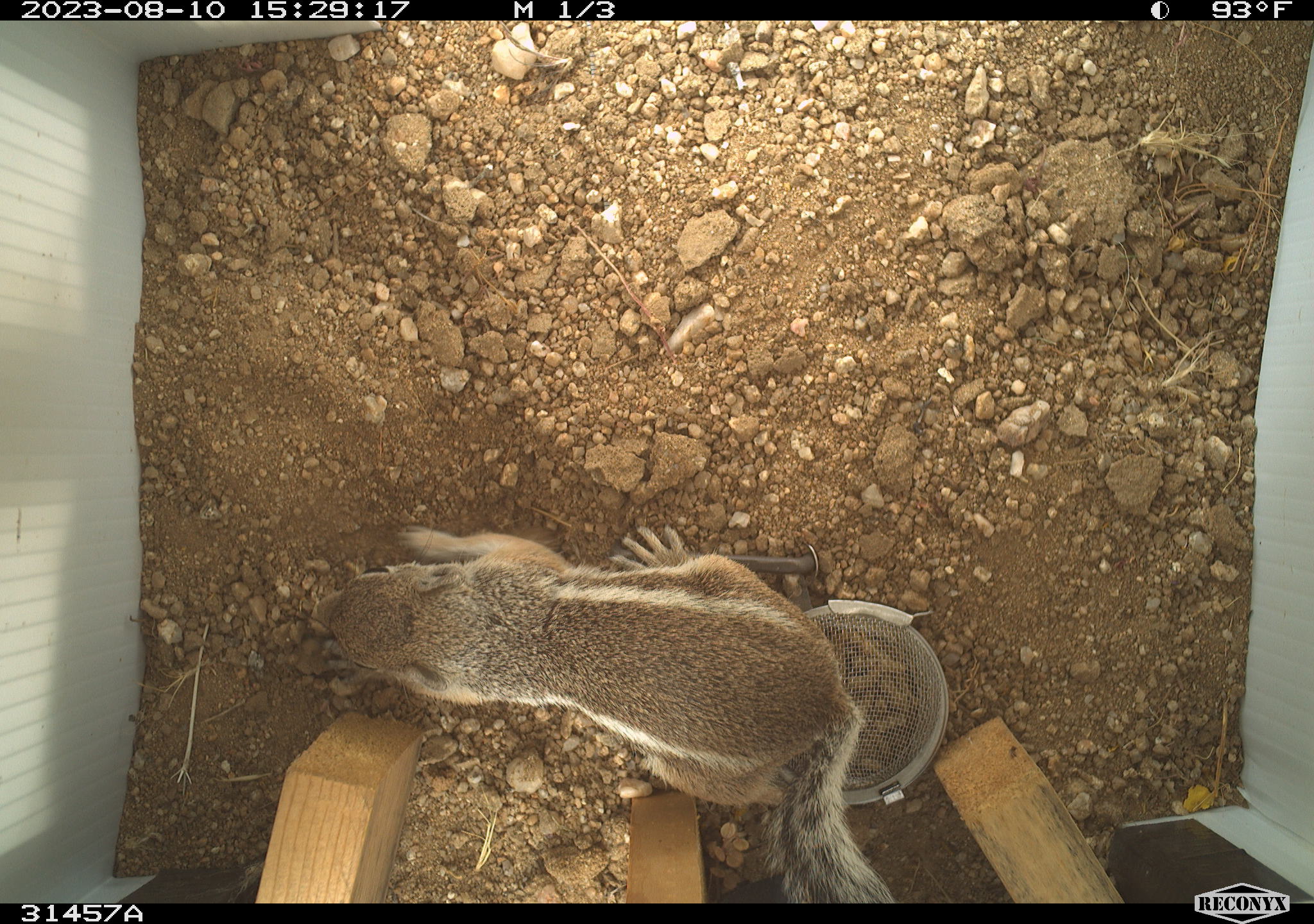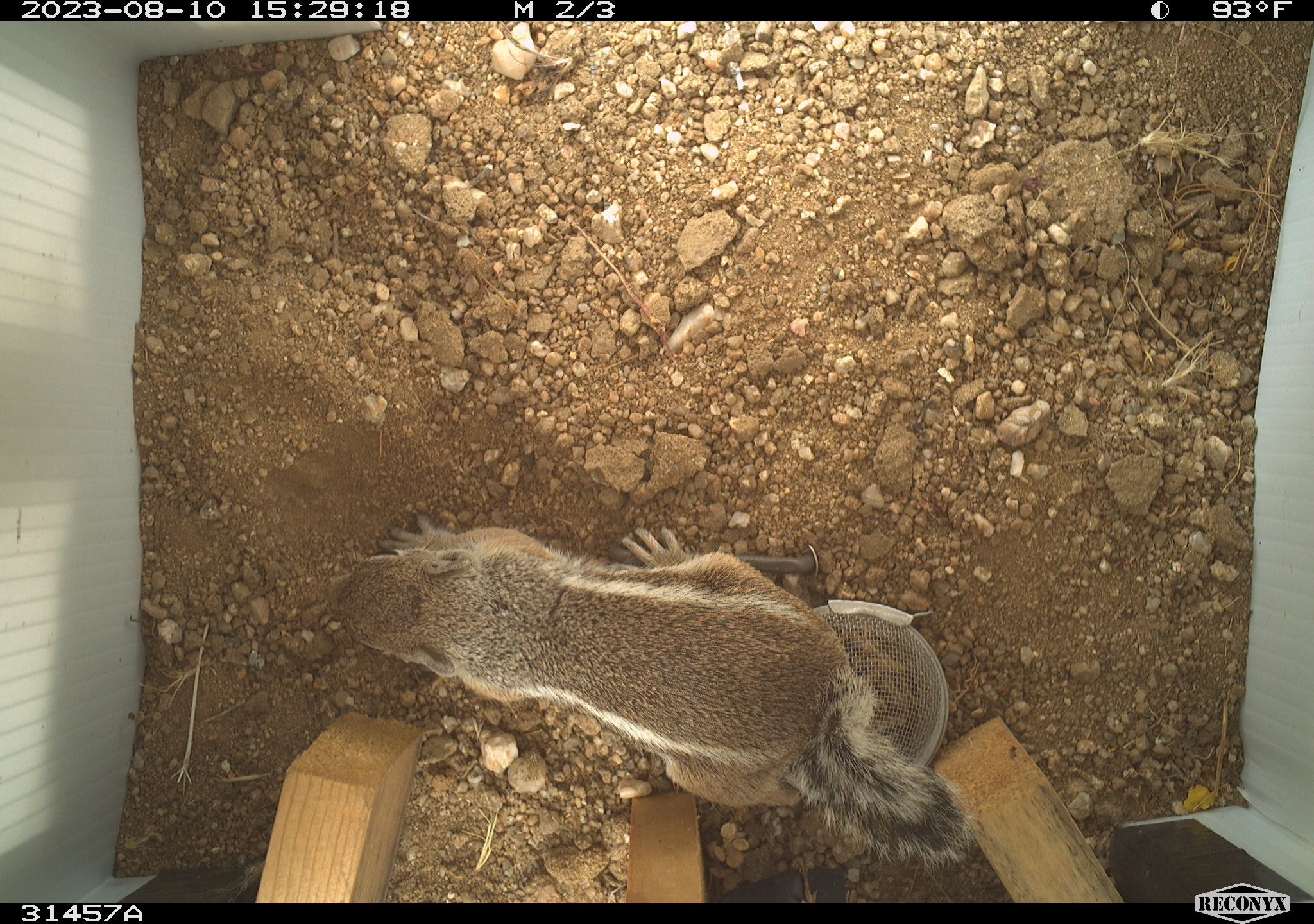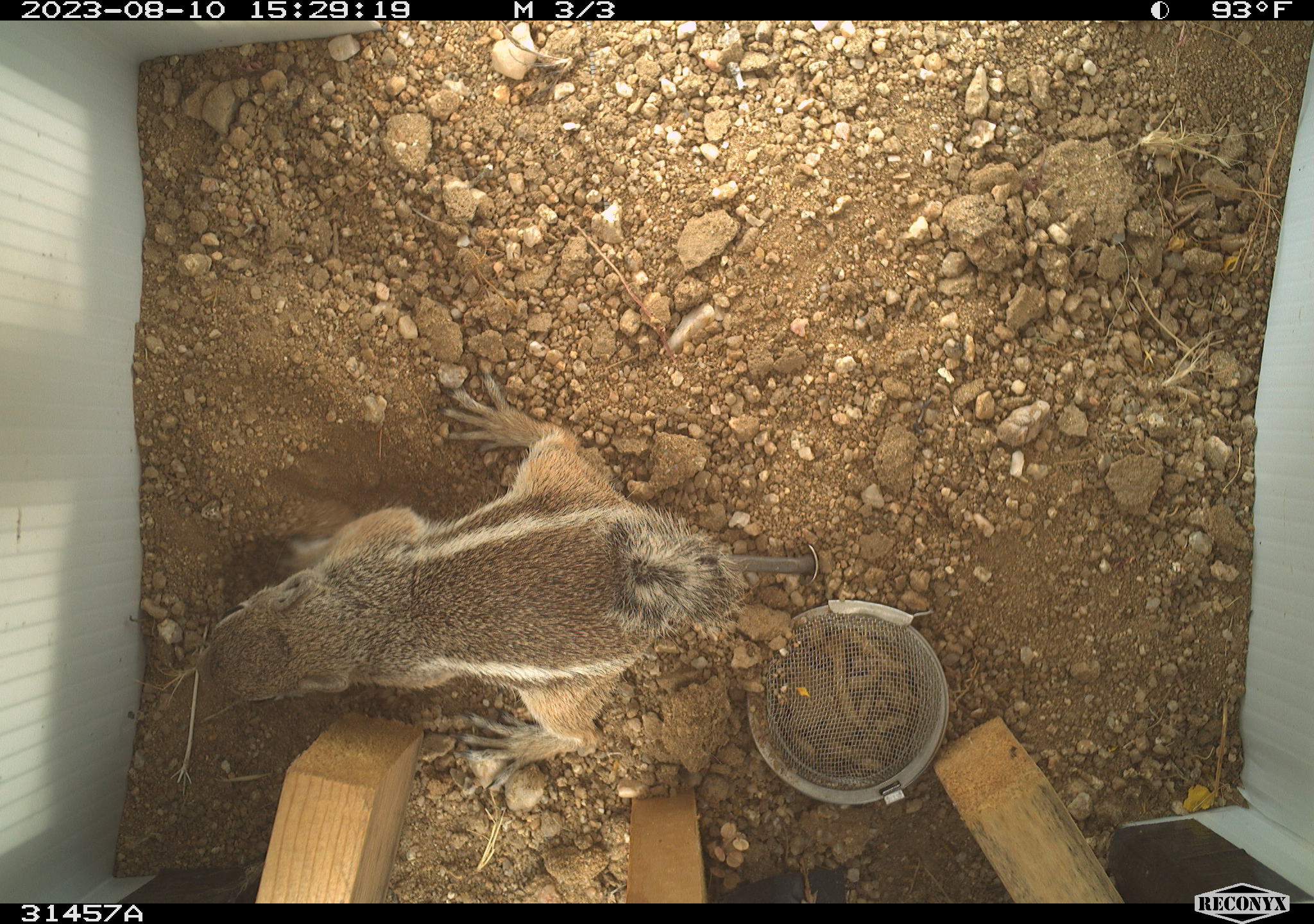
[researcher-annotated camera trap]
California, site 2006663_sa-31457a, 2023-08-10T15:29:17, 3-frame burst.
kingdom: Animalia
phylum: Chordata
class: Mammalia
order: Rodentia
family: Sciuridae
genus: Ammospermophilus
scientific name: Ammospermophilus leucurus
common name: white-tailed antelope squirrel